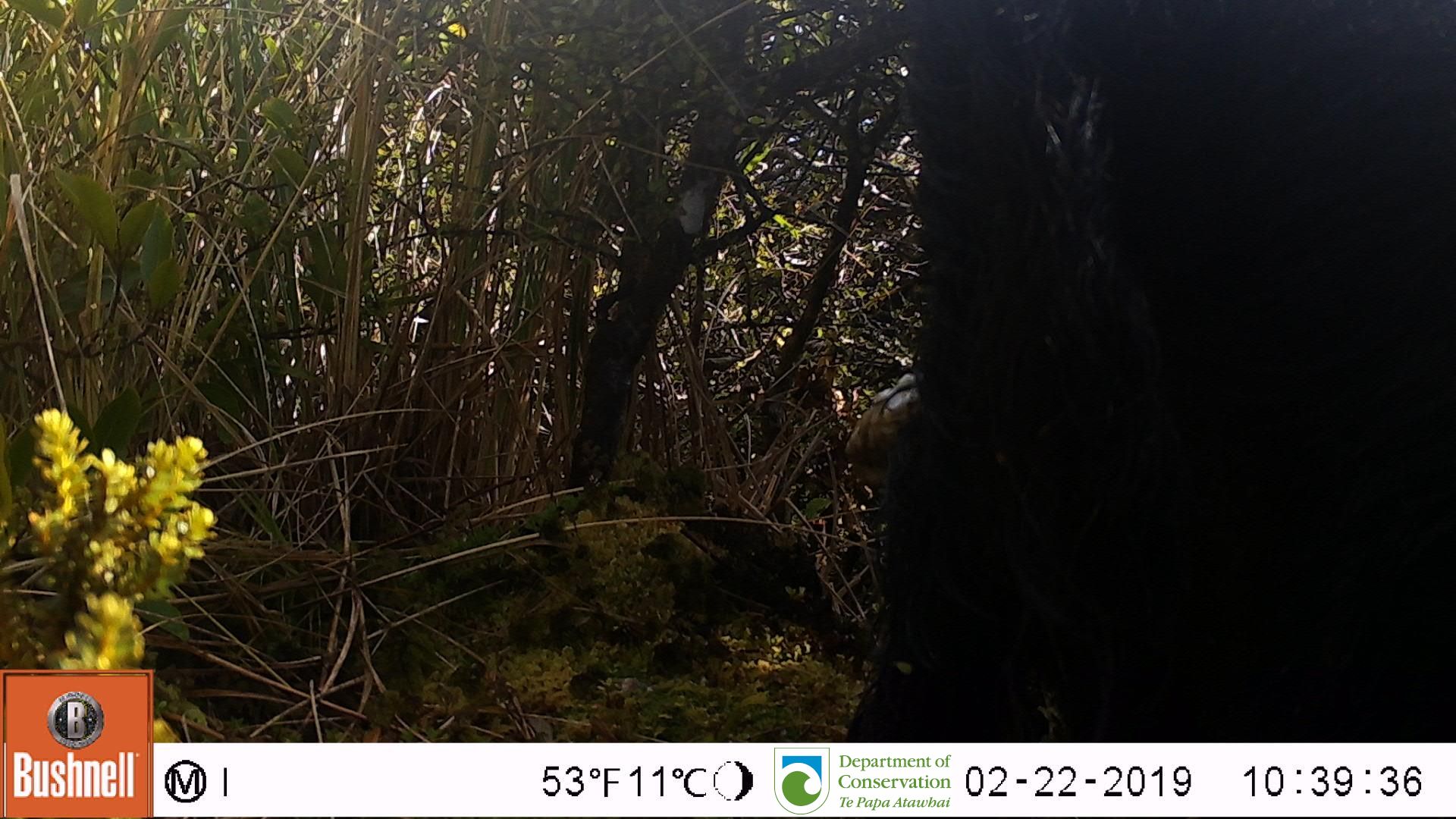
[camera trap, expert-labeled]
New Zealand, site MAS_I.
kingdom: Animalia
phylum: Chordata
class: Mammalia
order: Artiodactyla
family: Suidae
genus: Sus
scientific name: Sus scrofa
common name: pig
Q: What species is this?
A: Pig (Sus scrofa).